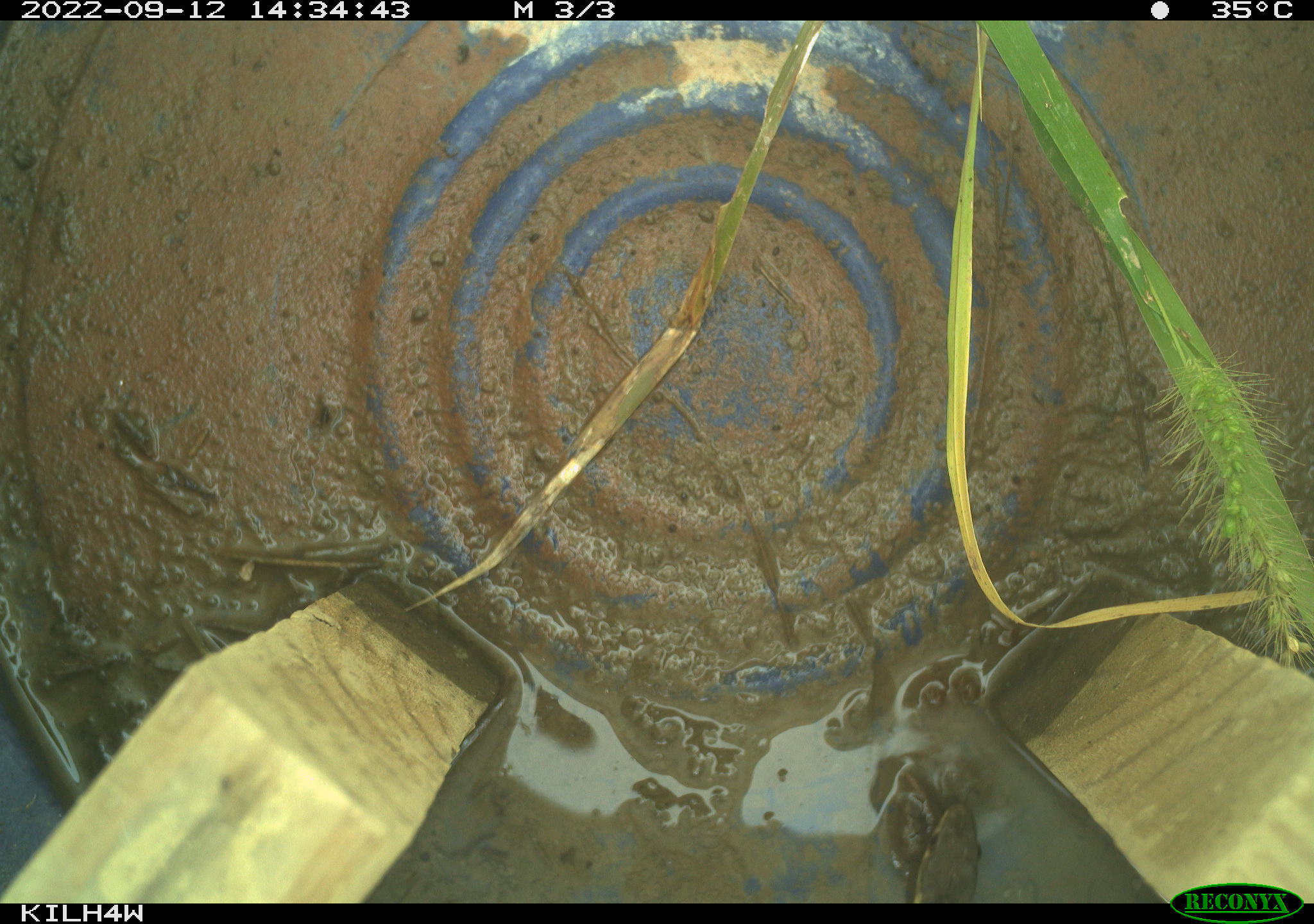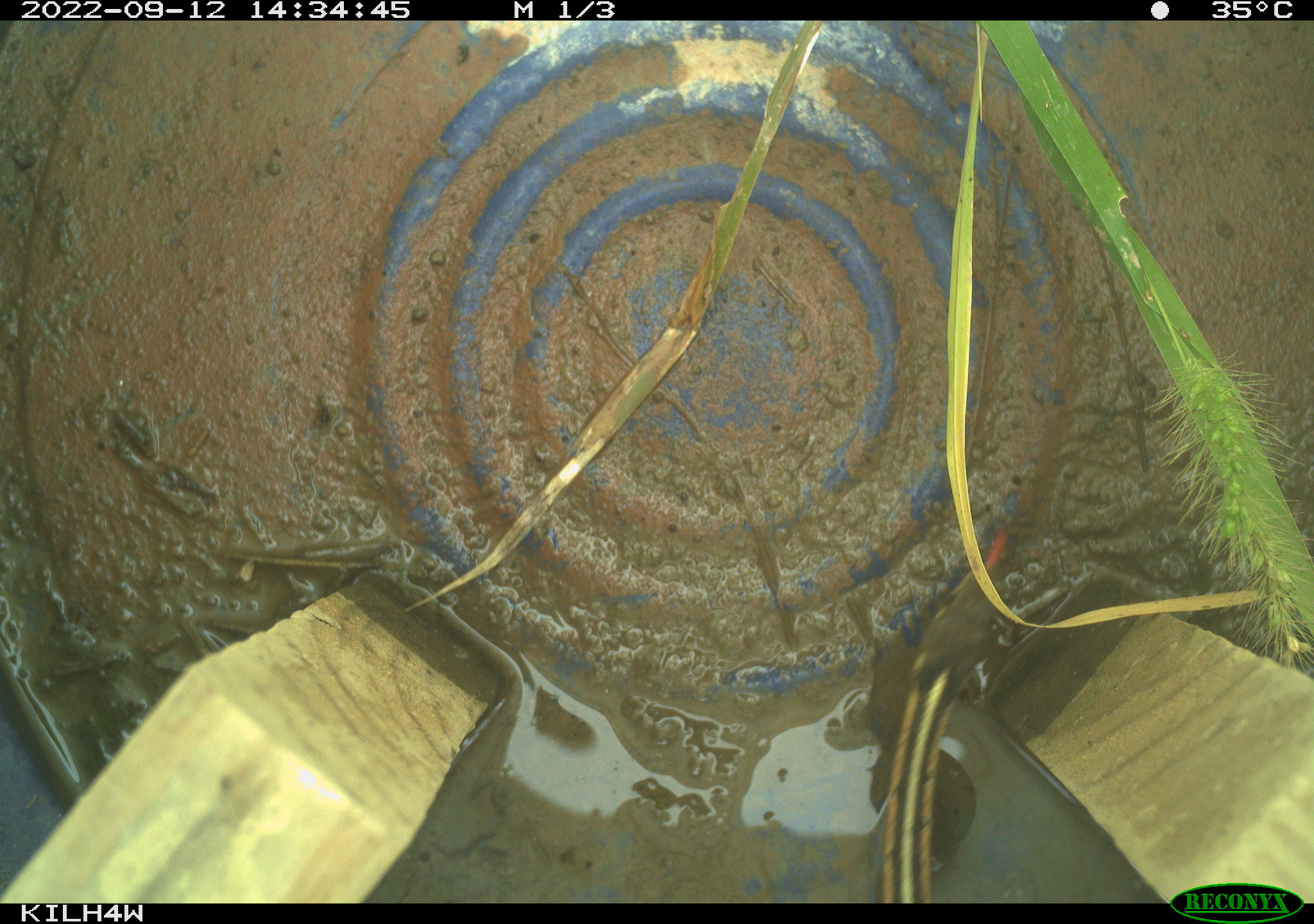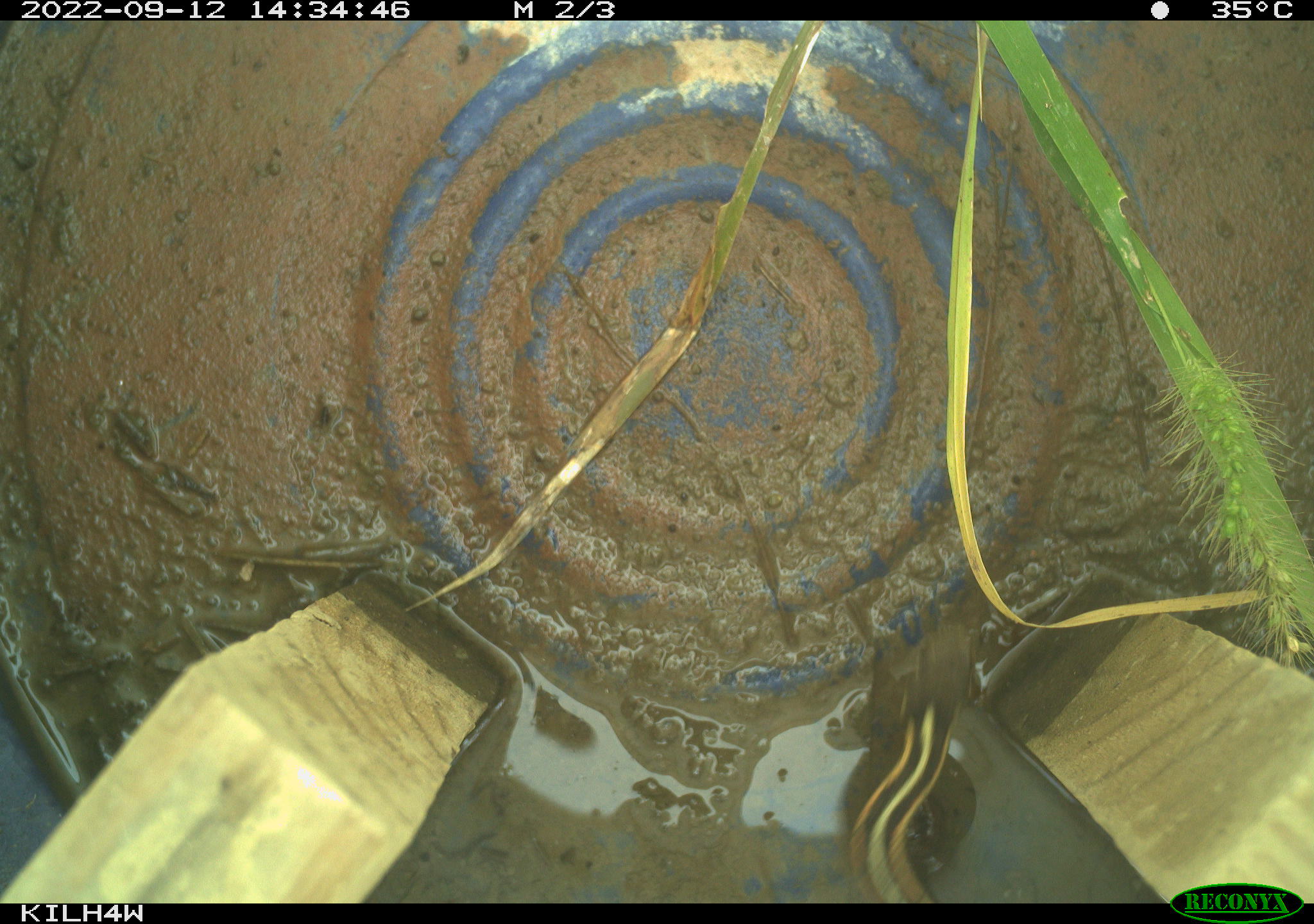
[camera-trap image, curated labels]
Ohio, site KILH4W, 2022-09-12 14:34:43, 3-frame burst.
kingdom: Animalia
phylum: Chordata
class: Reptilia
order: Squamata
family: Colubridae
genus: Thamnophis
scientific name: Thamnophis sirtalis sirtalis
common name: eastern gartersnake